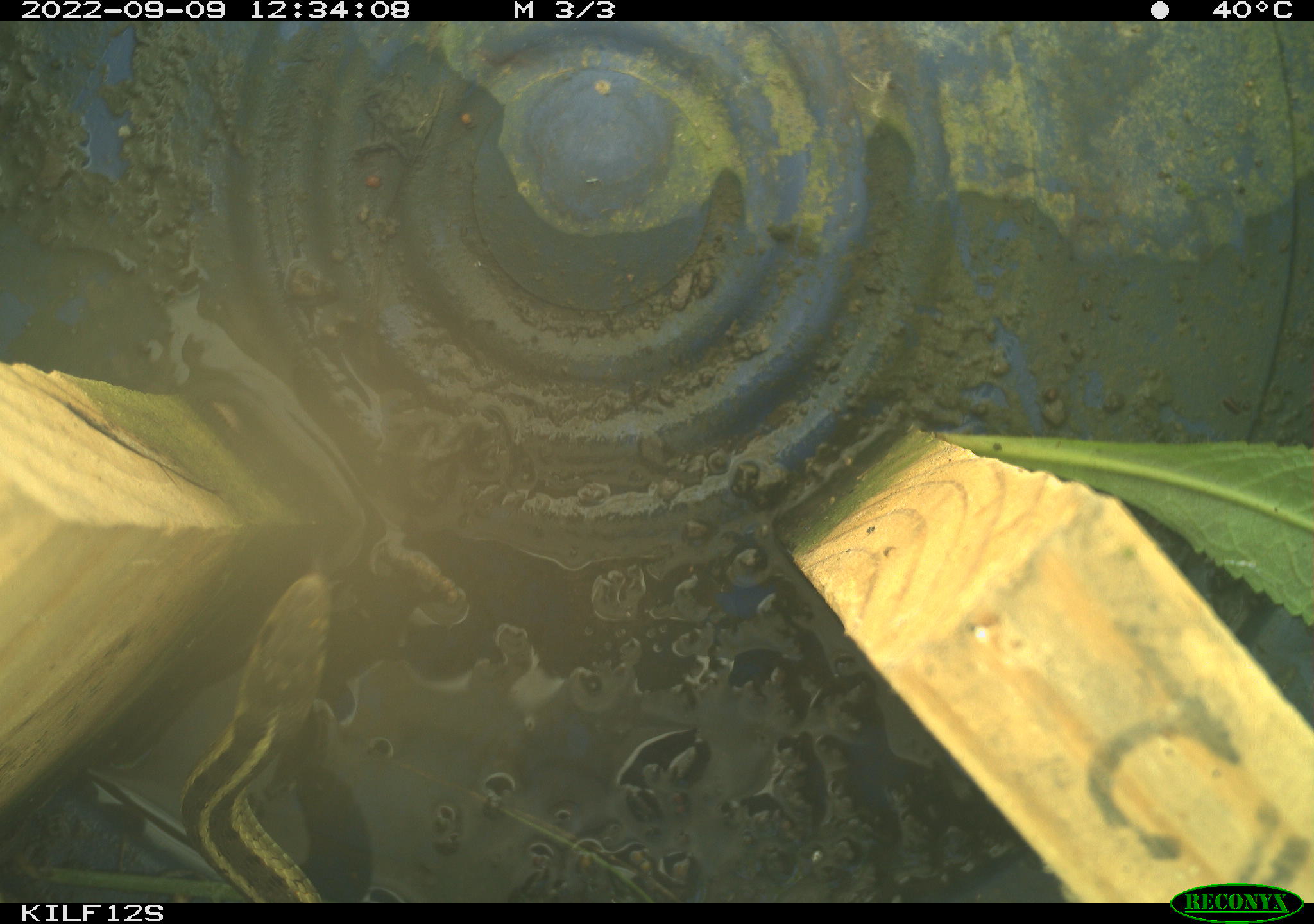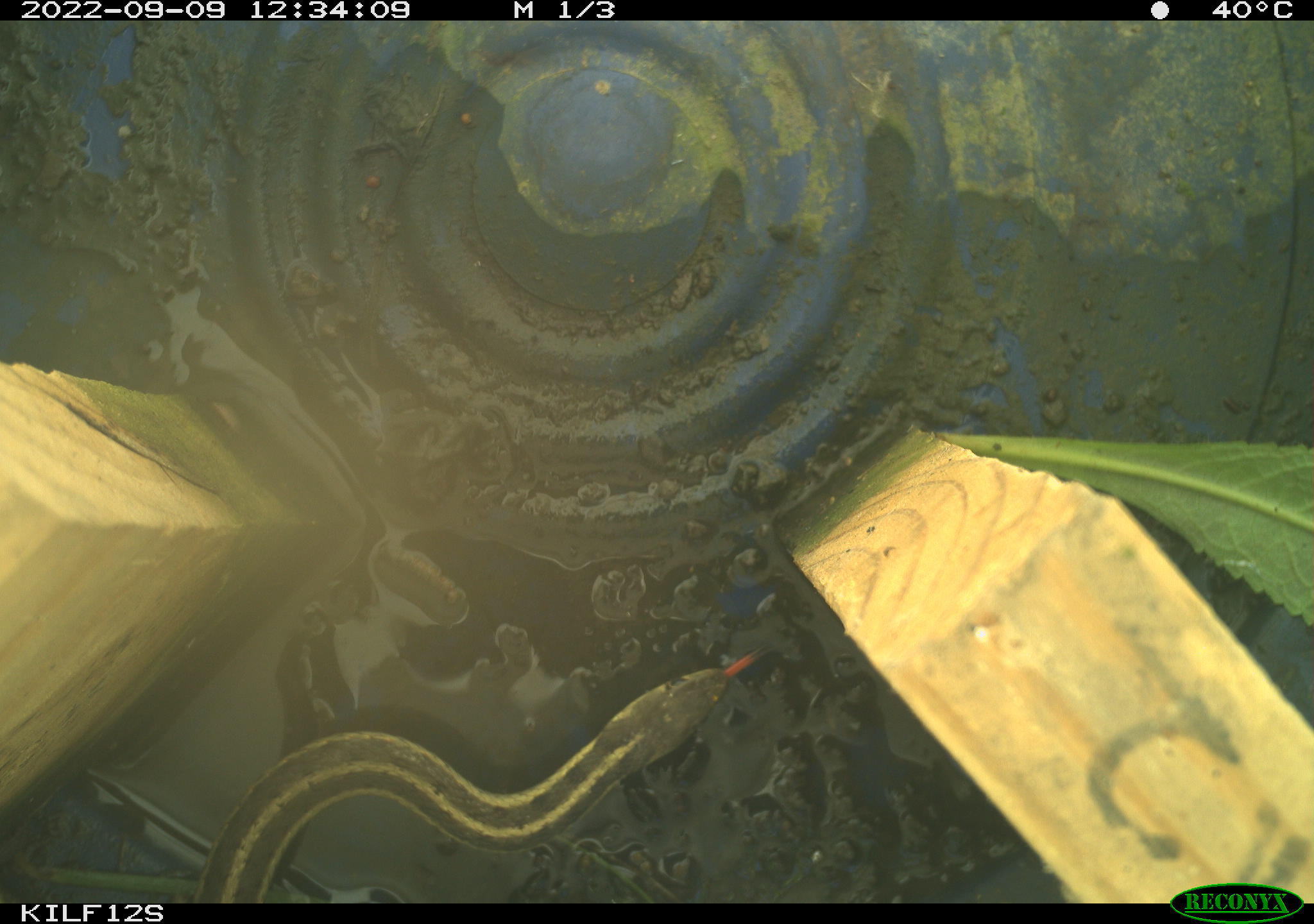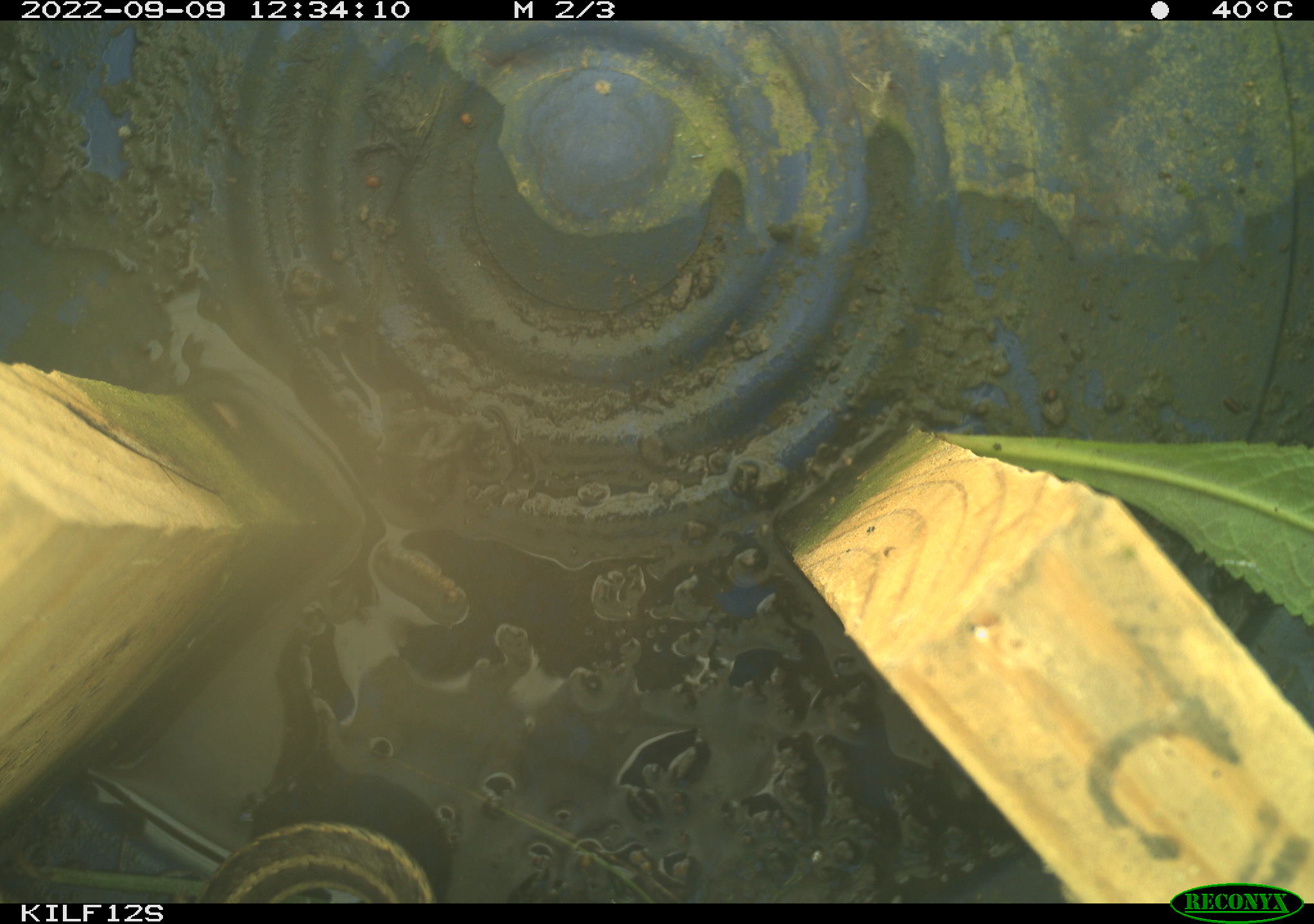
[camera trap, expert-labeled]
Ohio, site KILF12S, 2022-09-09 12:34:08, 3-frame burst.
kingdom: Animalia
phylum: Chordata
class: Reptilia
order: Squamata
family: Colubridae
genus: Thamnophis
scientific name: Thamnophis sirtalis sirtalis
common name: eastern gartersnake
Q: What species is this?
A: Eastern gartersnake (Thamnophis sirtalis sirtalis).